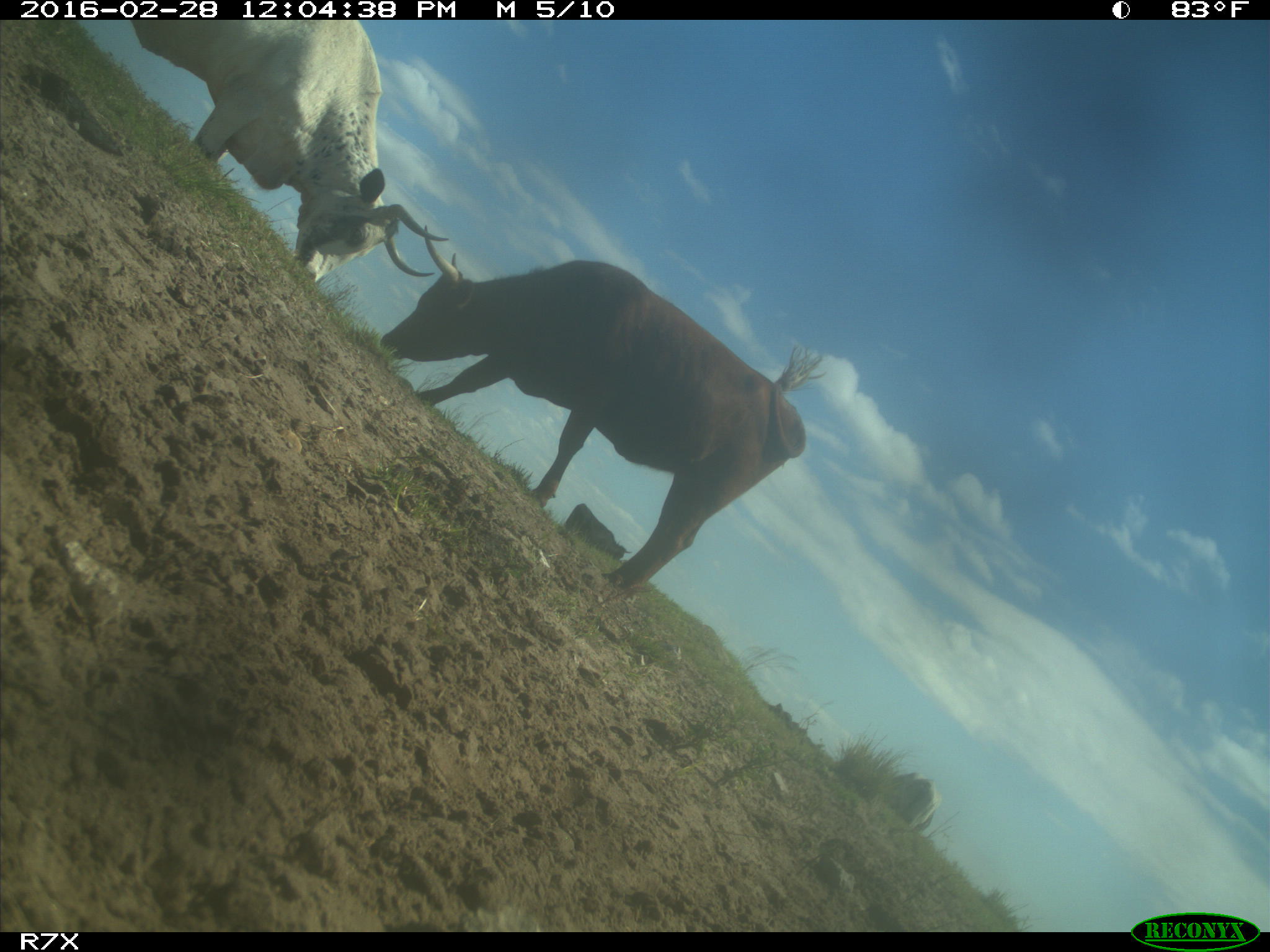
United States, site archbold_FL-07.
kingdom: Animalia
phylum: Chordata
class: Mammalia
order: Artiodactyla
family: Bovidae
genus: Bos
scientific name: Bos taurus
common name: domestic cow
Bos taurus (domestic cow).